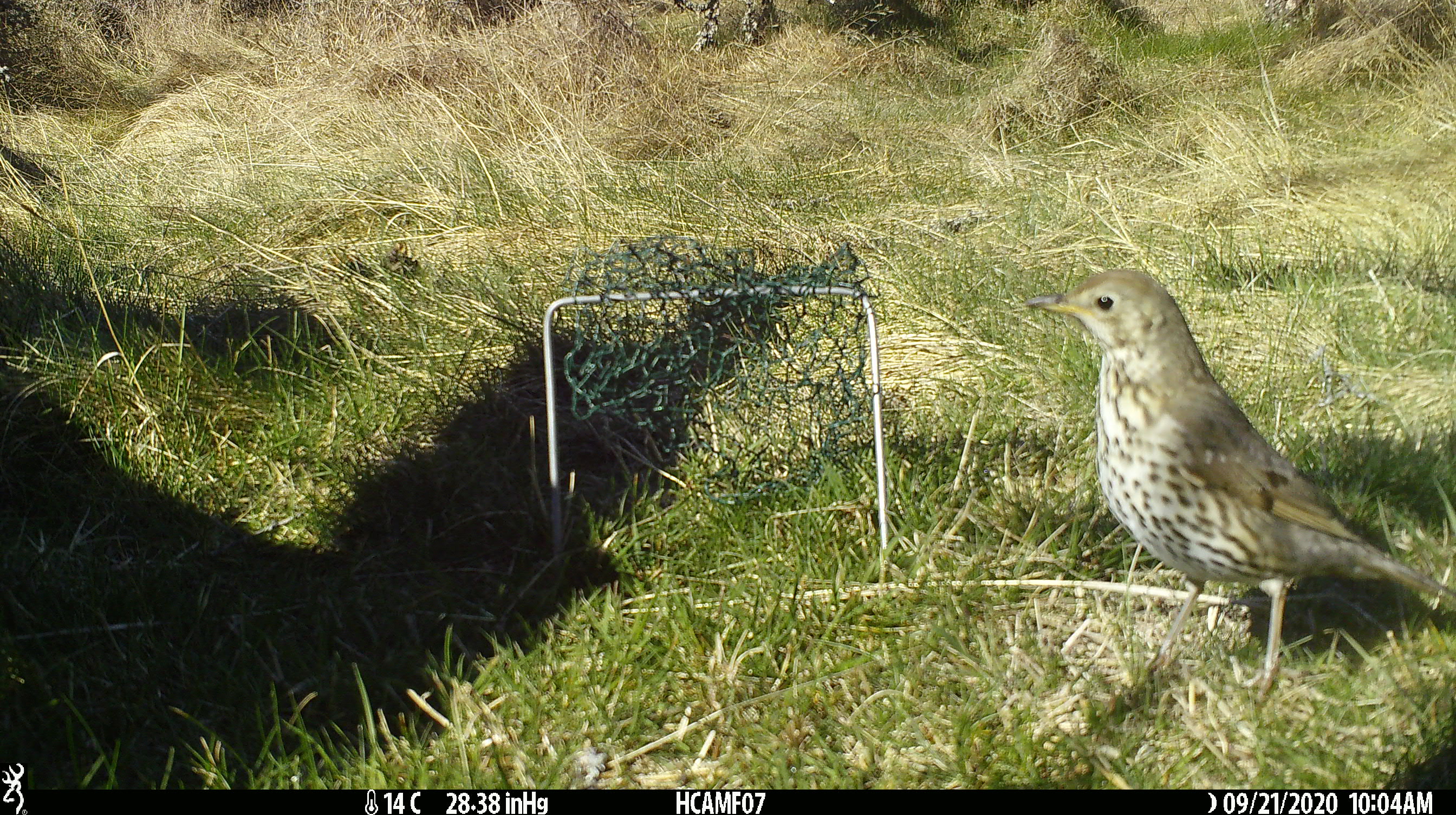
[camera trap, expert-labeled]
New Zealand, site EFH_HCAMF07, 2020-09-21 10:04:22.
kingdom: Animalia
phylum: Chordata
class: Aves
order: Passeriformes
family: Turdidae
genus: Turdus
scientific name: Turdus philomelos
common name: song thrush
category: thrush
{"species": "thrush (song thrush) (Turdus philomelos)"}